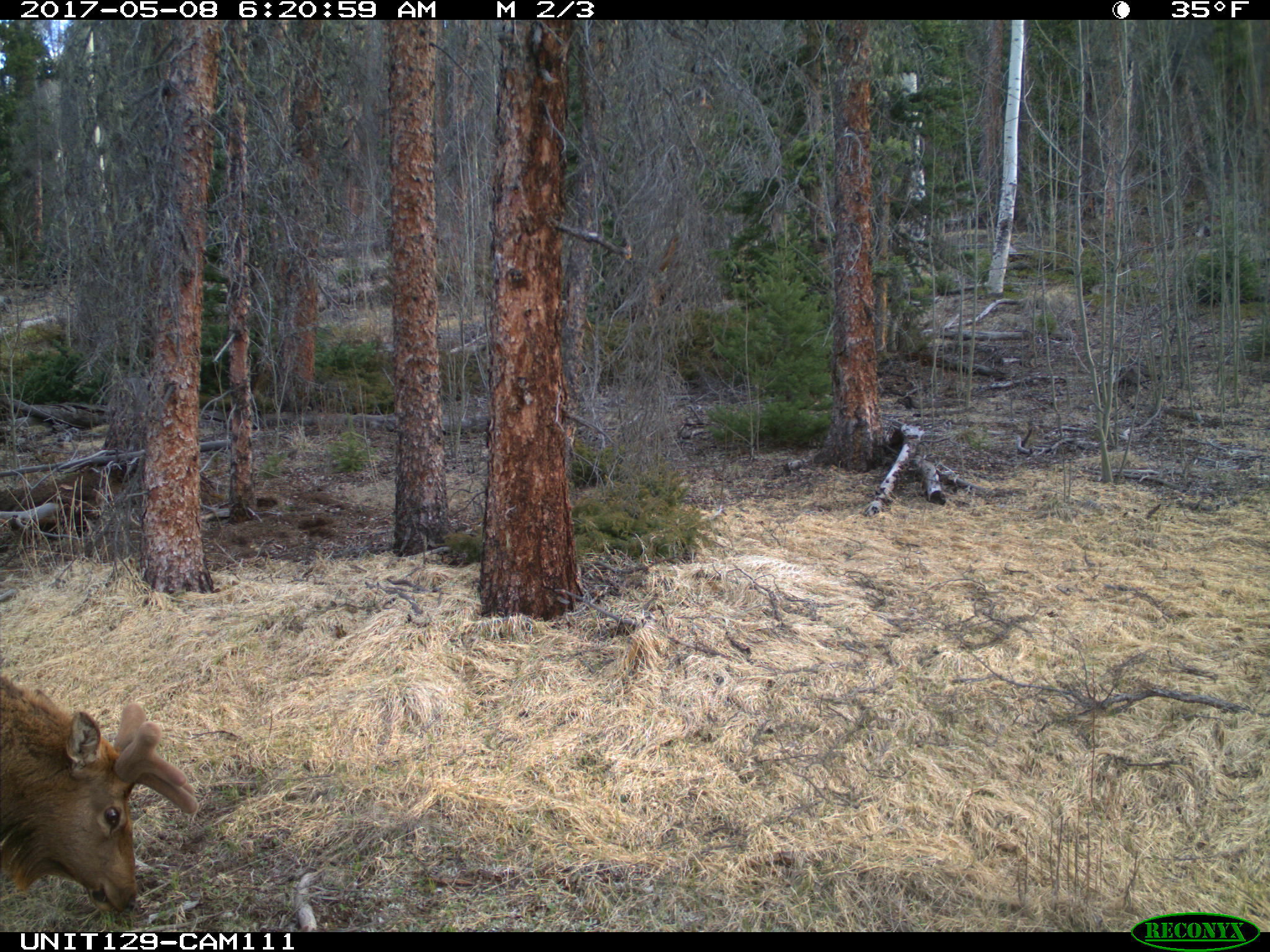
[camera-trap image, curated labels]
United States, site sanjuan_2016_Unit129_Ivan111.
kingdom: Animalia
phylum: Chordata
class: Mammalia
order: Artiodactyla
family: Cervidae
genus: Cervus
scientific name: Cervus elaphus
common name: red deer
Cervus elaphus (red deer).